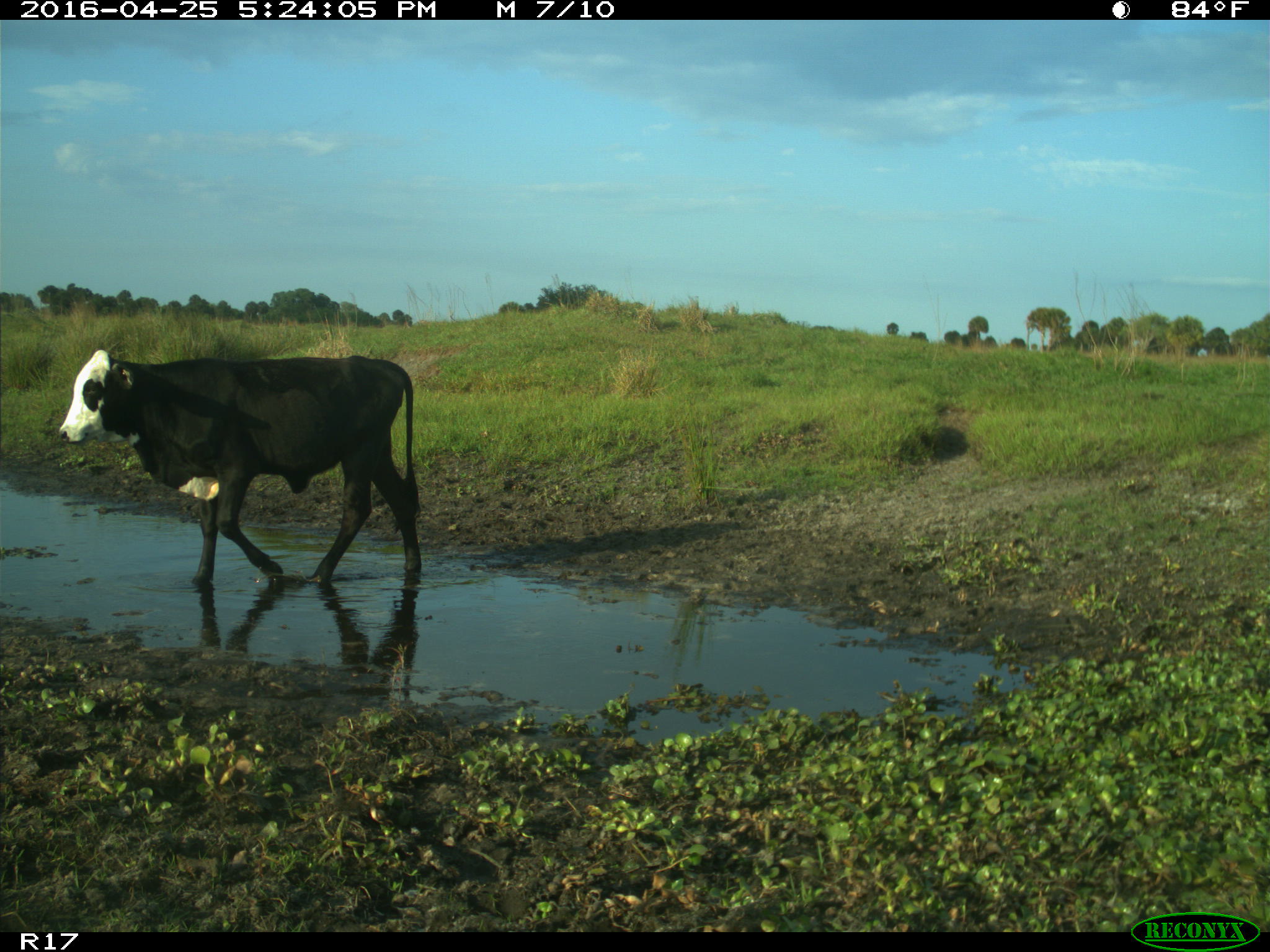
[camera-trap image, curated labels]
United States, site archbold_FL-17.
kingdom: Animalia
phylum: Chordata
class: Mammalia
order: Artiodactyla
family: Bovidae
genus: Bos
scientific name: Bos taurus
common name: domestic cow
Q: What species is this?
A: Bos taurus (domestic cow).